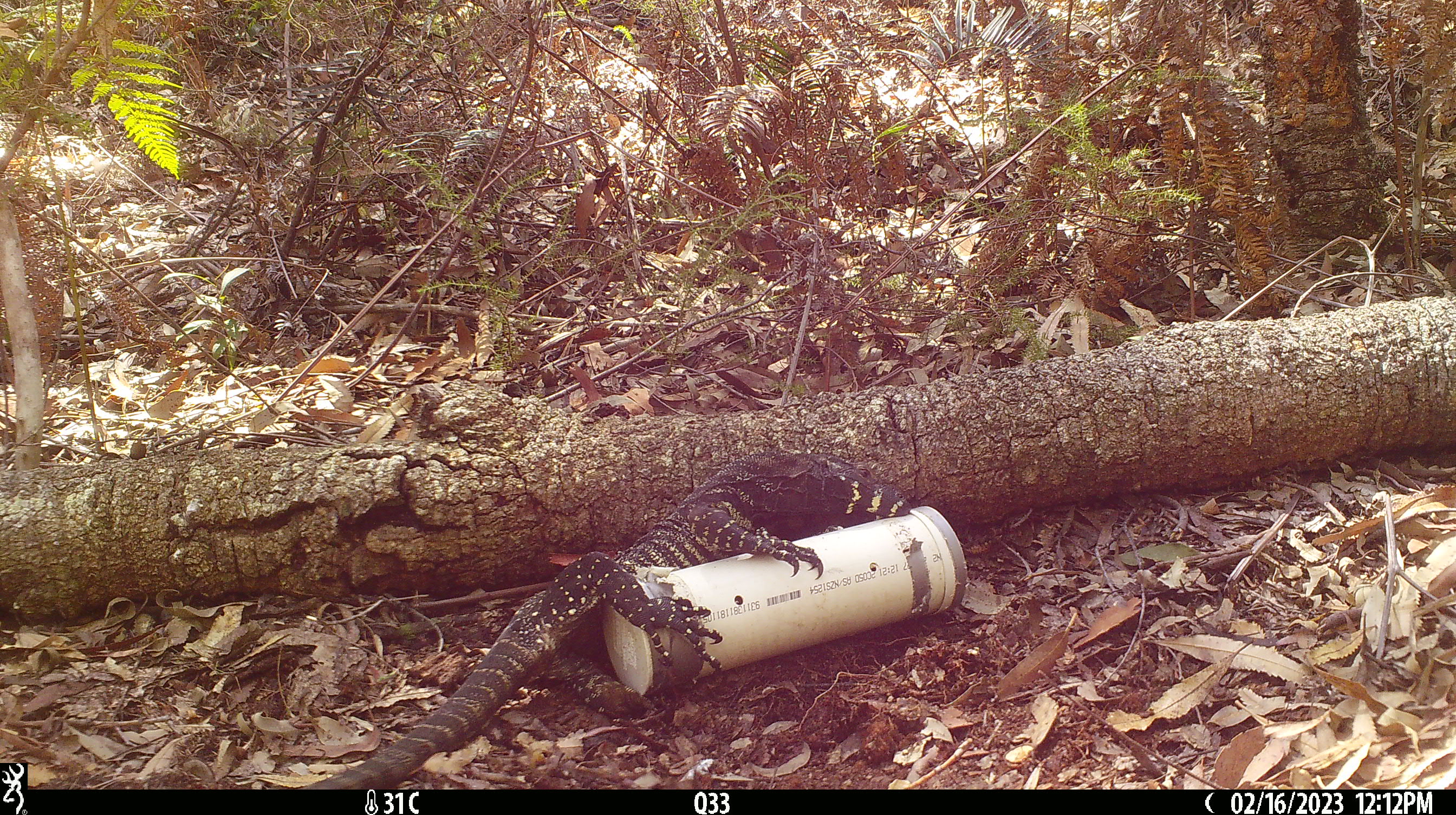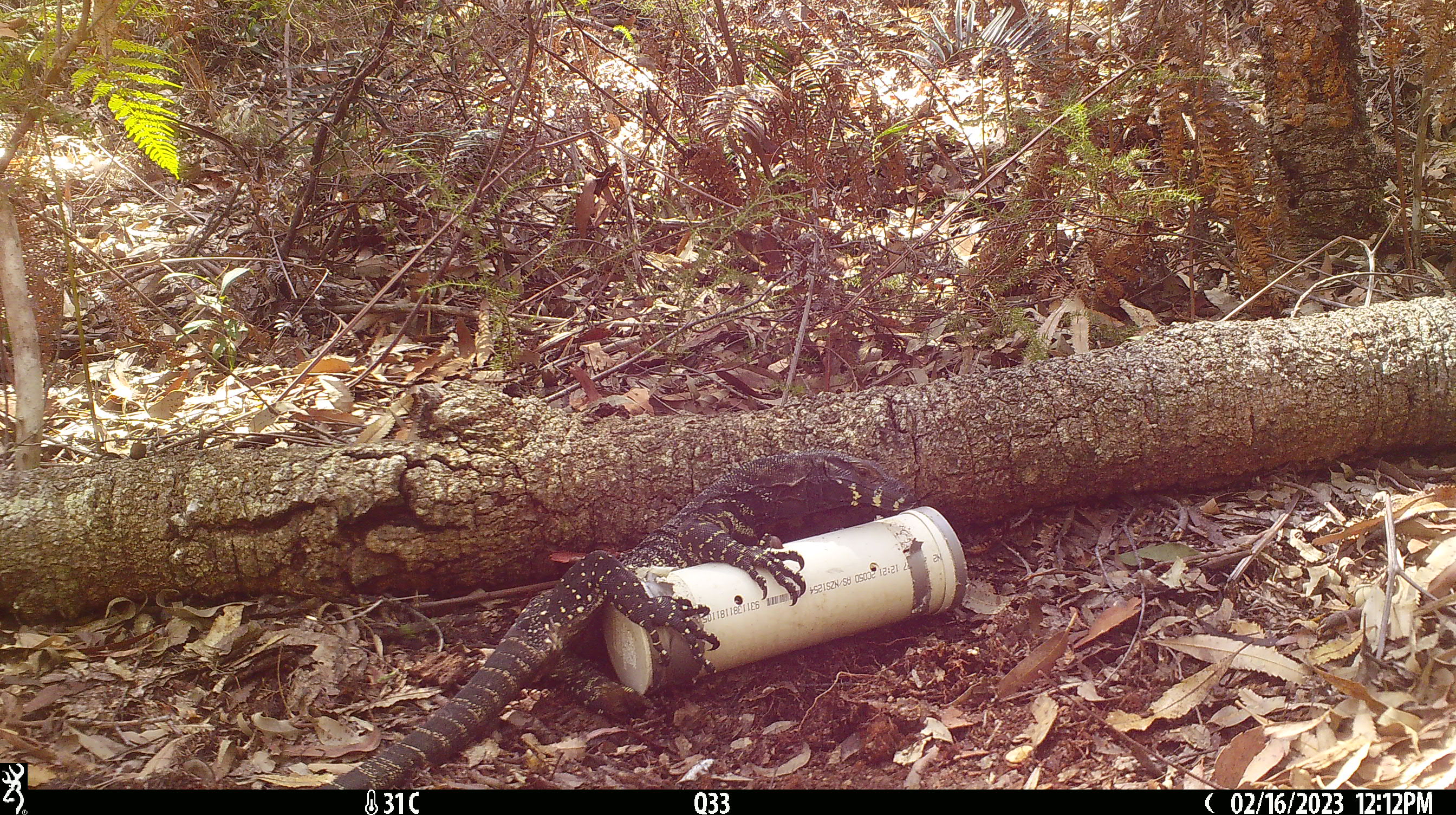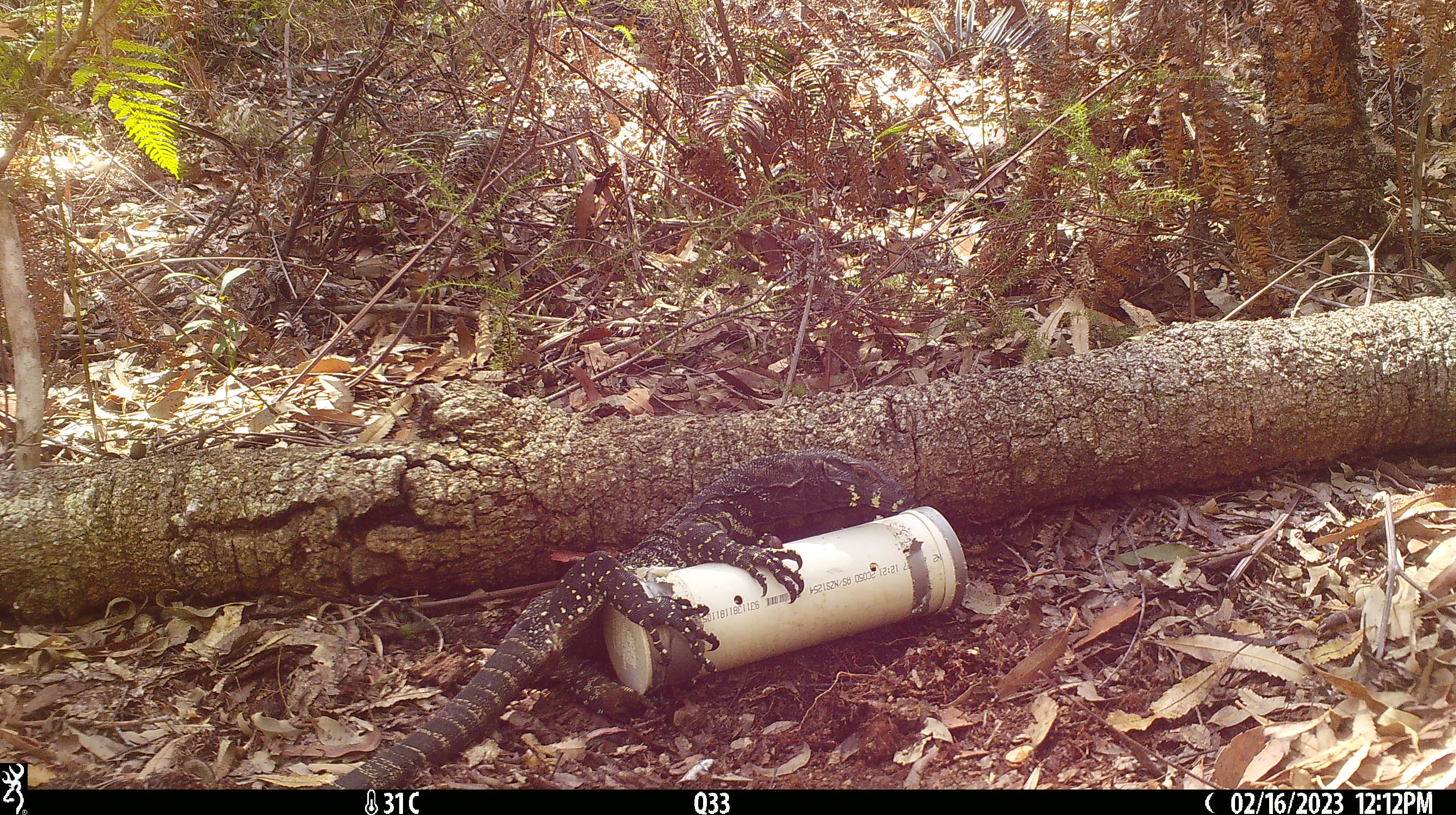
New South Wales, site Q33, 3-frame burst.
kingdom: Animalia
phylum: Chordata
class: Reptilia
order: Squamata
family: Varanidae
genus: Varanus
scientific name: Varanus varius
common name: lace monitor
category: goanna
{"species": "goanna (lace monitor) (Varanus varius)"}